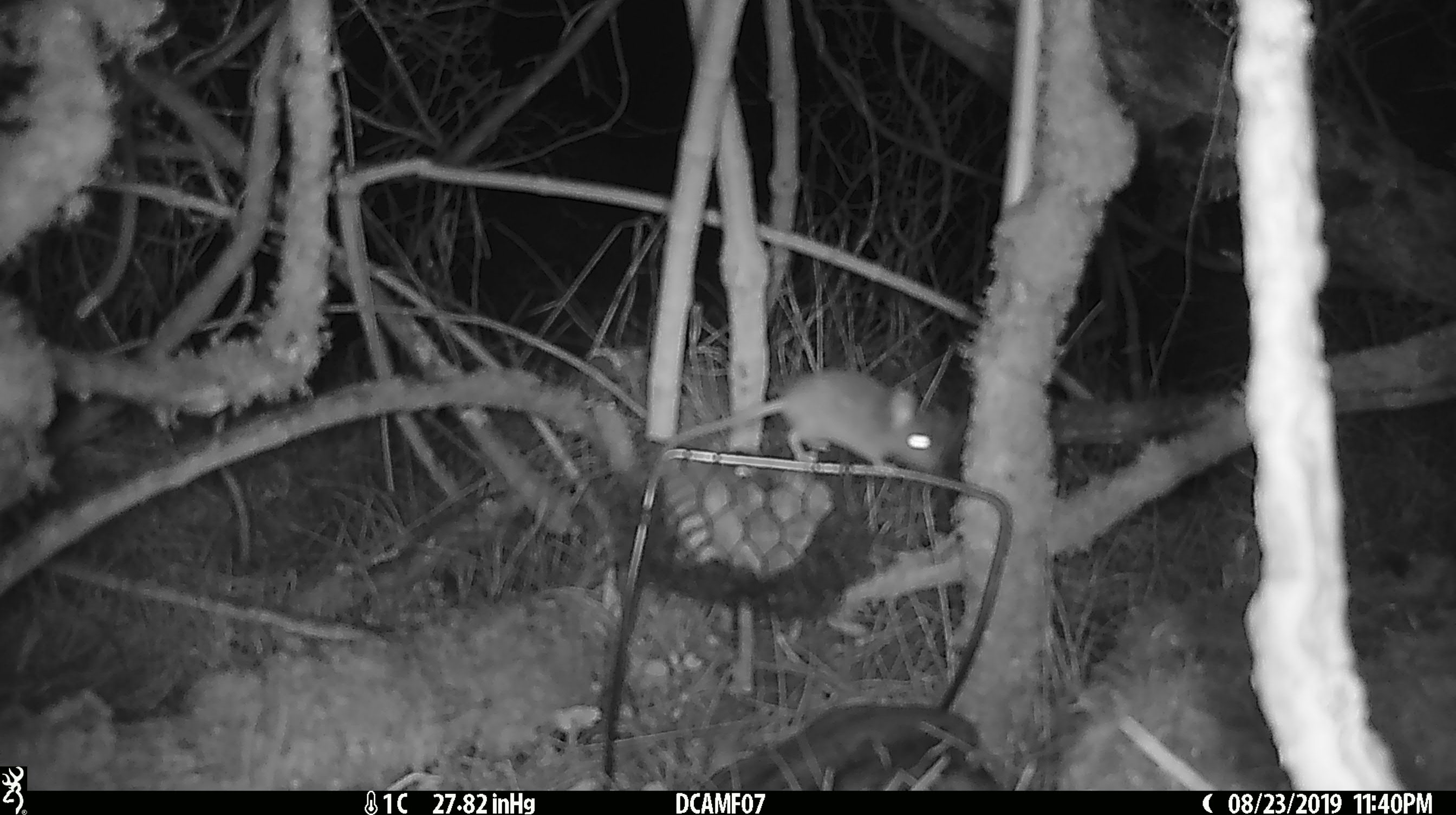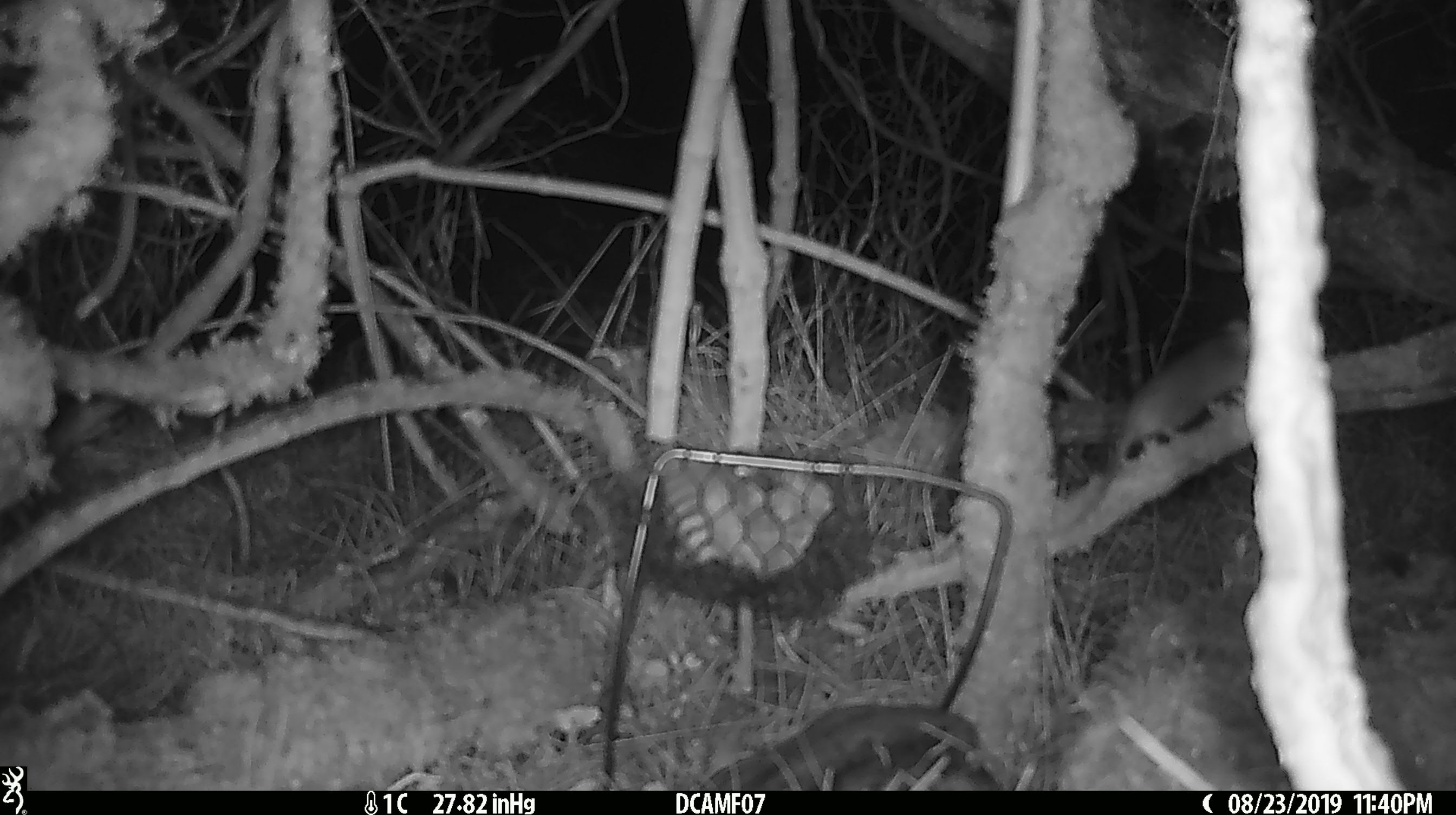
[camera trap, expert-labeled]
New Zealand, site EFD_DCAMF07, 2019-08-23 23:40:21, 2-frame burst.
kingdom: Animalia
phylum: Chordata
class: Mammalia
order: Rodentia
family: Muridae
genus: Mus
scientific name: Mus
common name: mouse